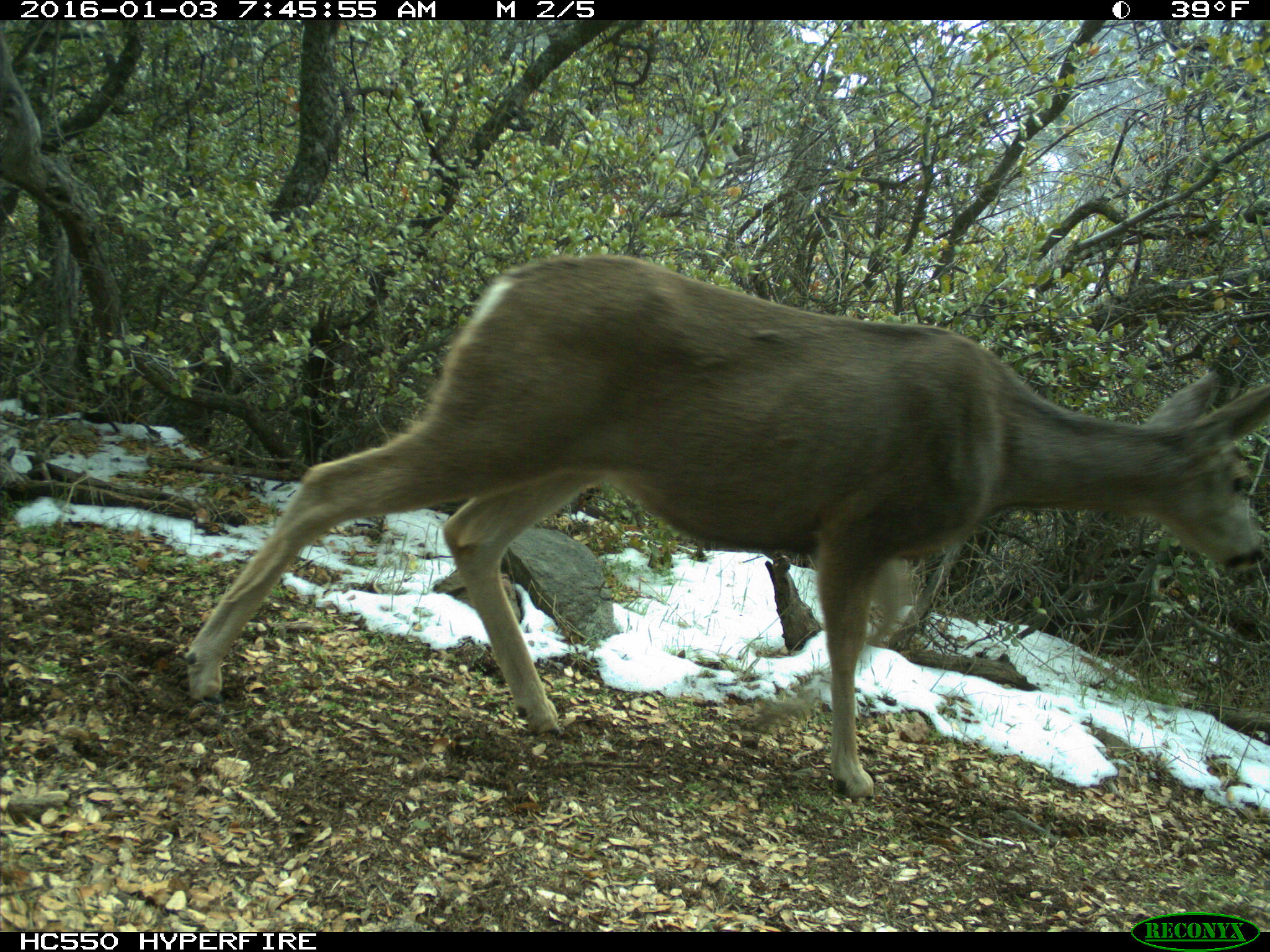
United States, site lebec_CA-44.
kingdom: Animalia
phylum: Chordata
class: Mammalia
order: Artiodactyla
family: Cervidae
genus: Odocoileus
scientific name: Odocoileus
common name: deer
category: unidentified deer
Unidentified deer (deer) (Odocoileus).